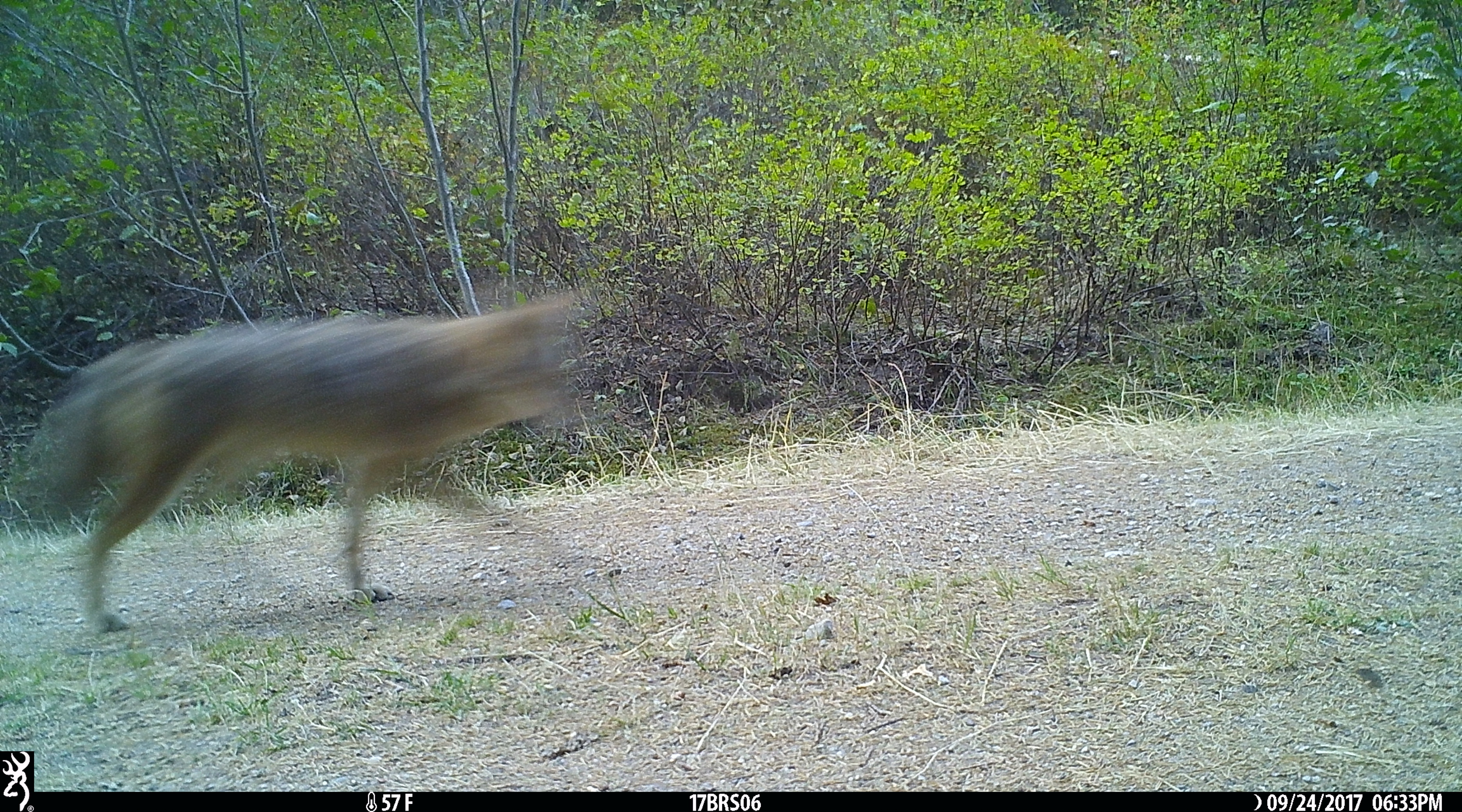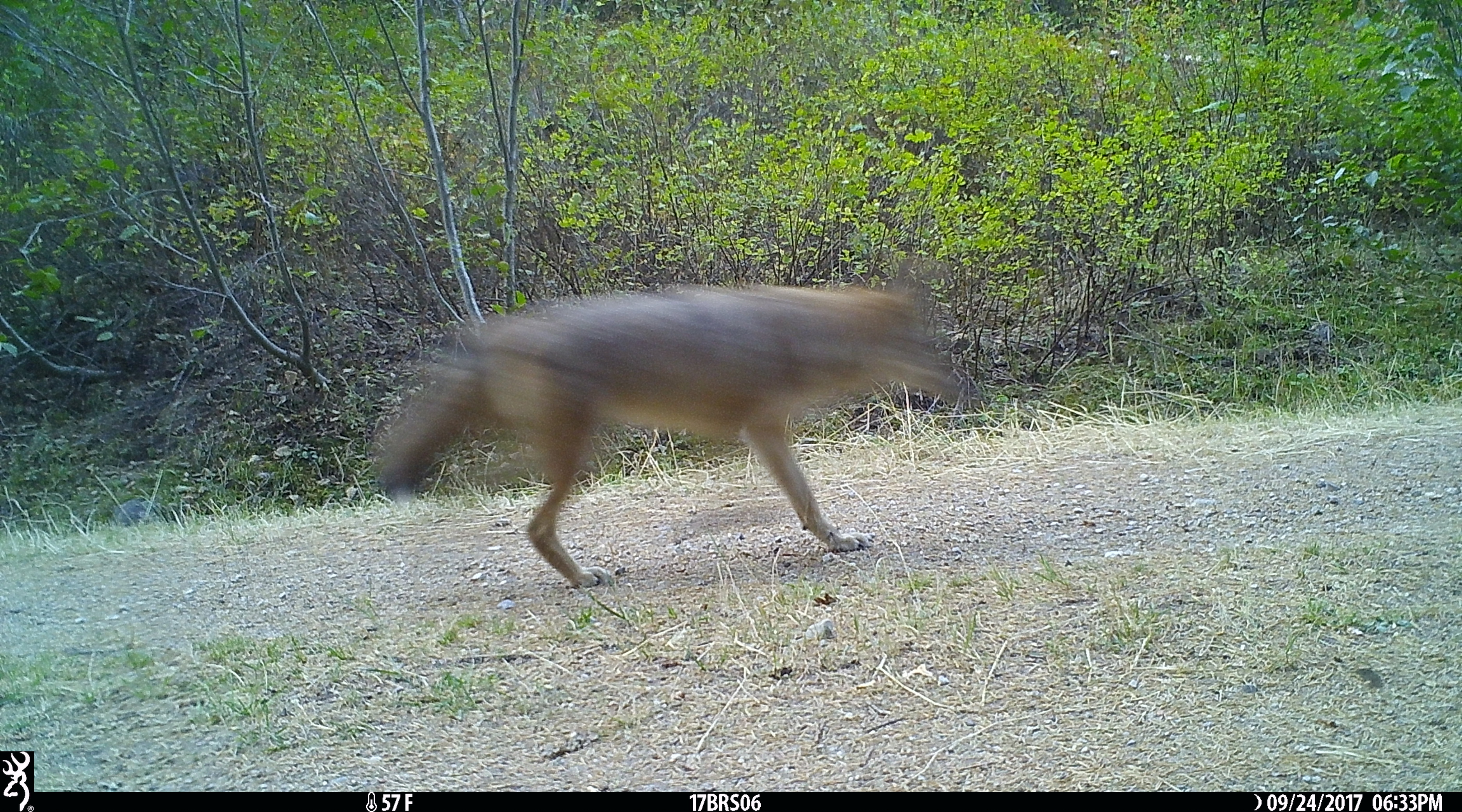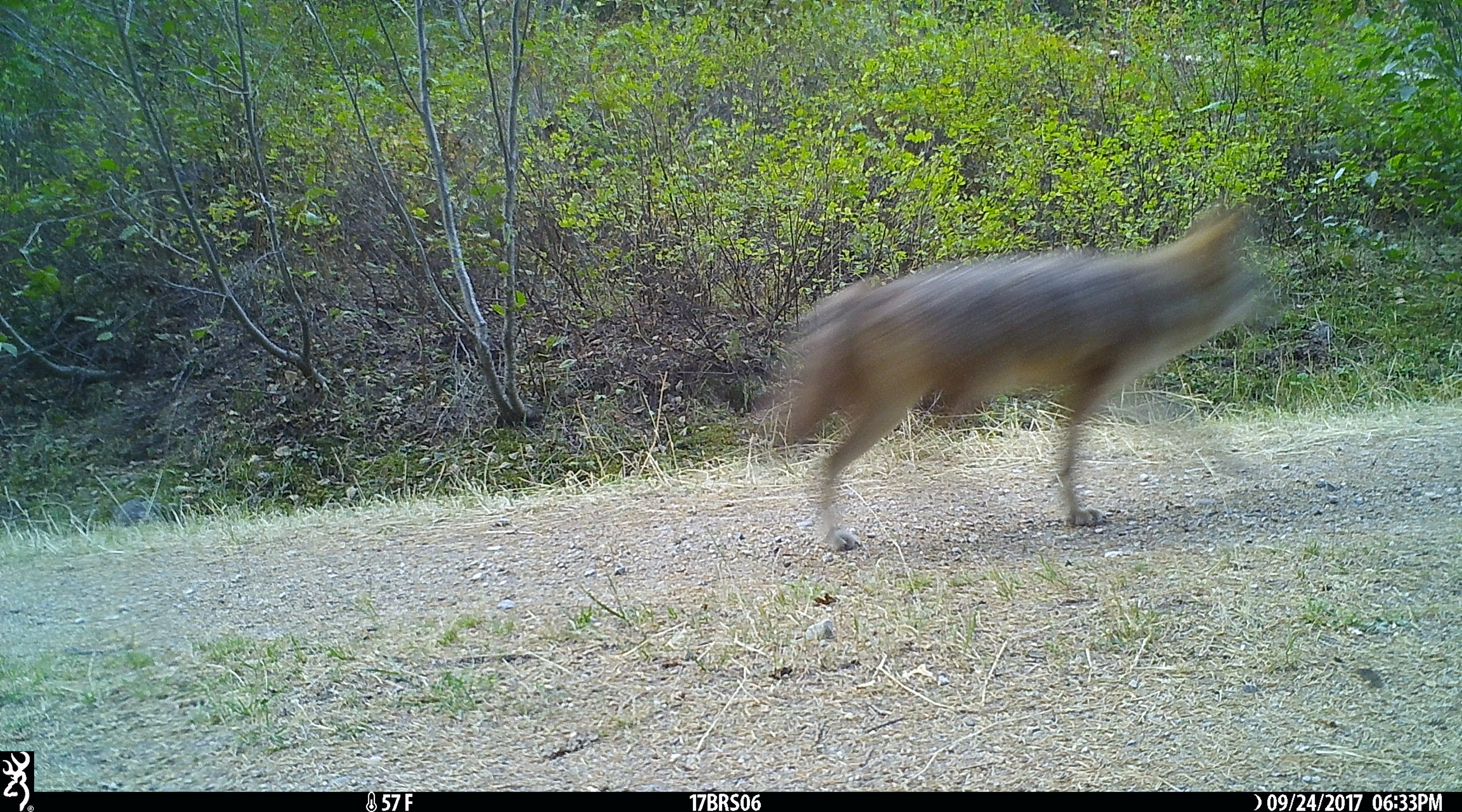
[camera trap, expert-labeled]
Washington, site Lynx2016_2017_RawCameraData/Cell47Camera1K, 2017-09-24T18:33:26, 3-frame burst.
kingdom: Animalia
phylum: Chordata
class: Mammalia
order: Carnivora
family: Canidae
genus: Canis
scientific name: Canis latrans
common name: coyote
Canis latrans (coyote). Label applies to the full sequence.